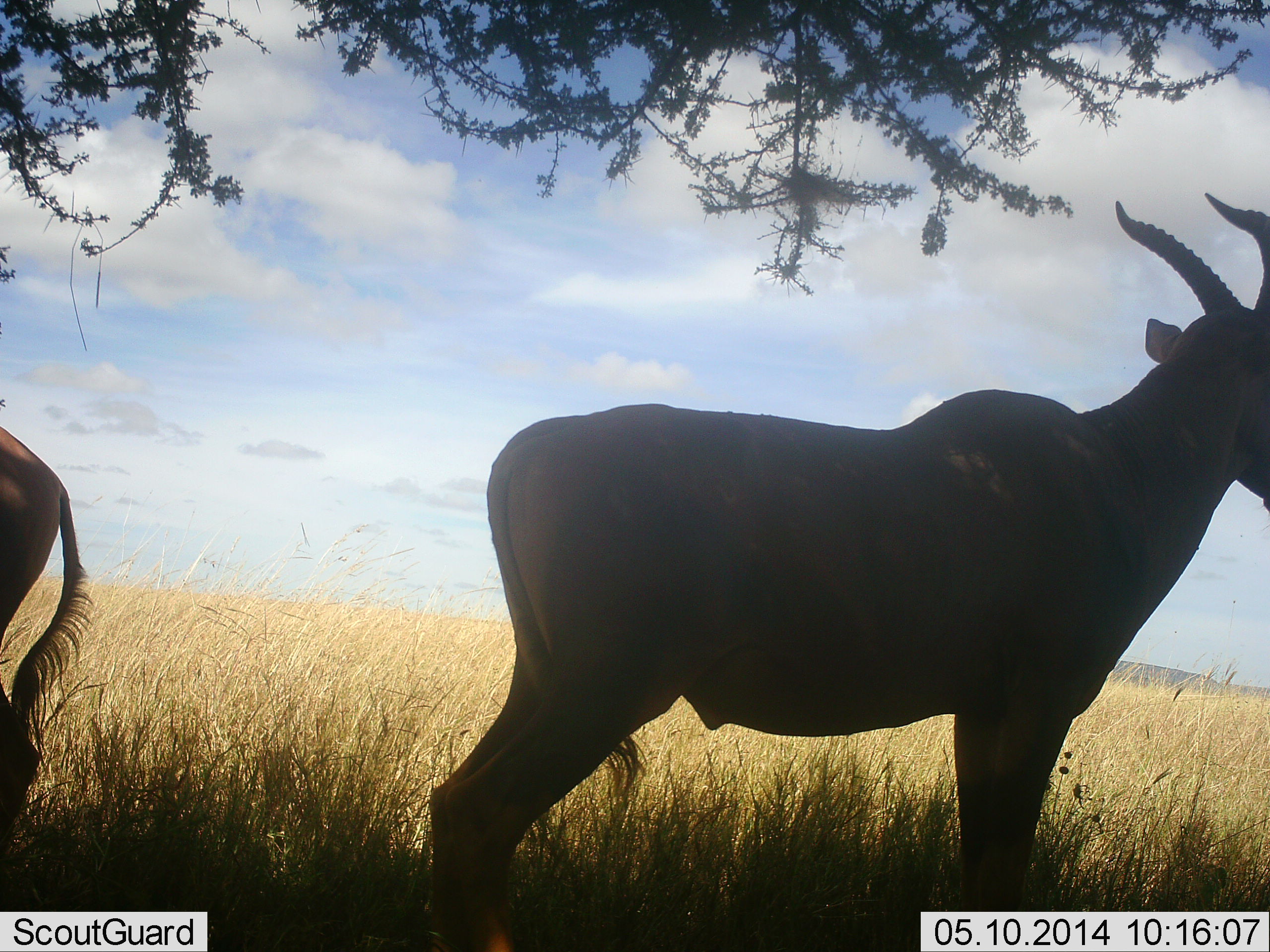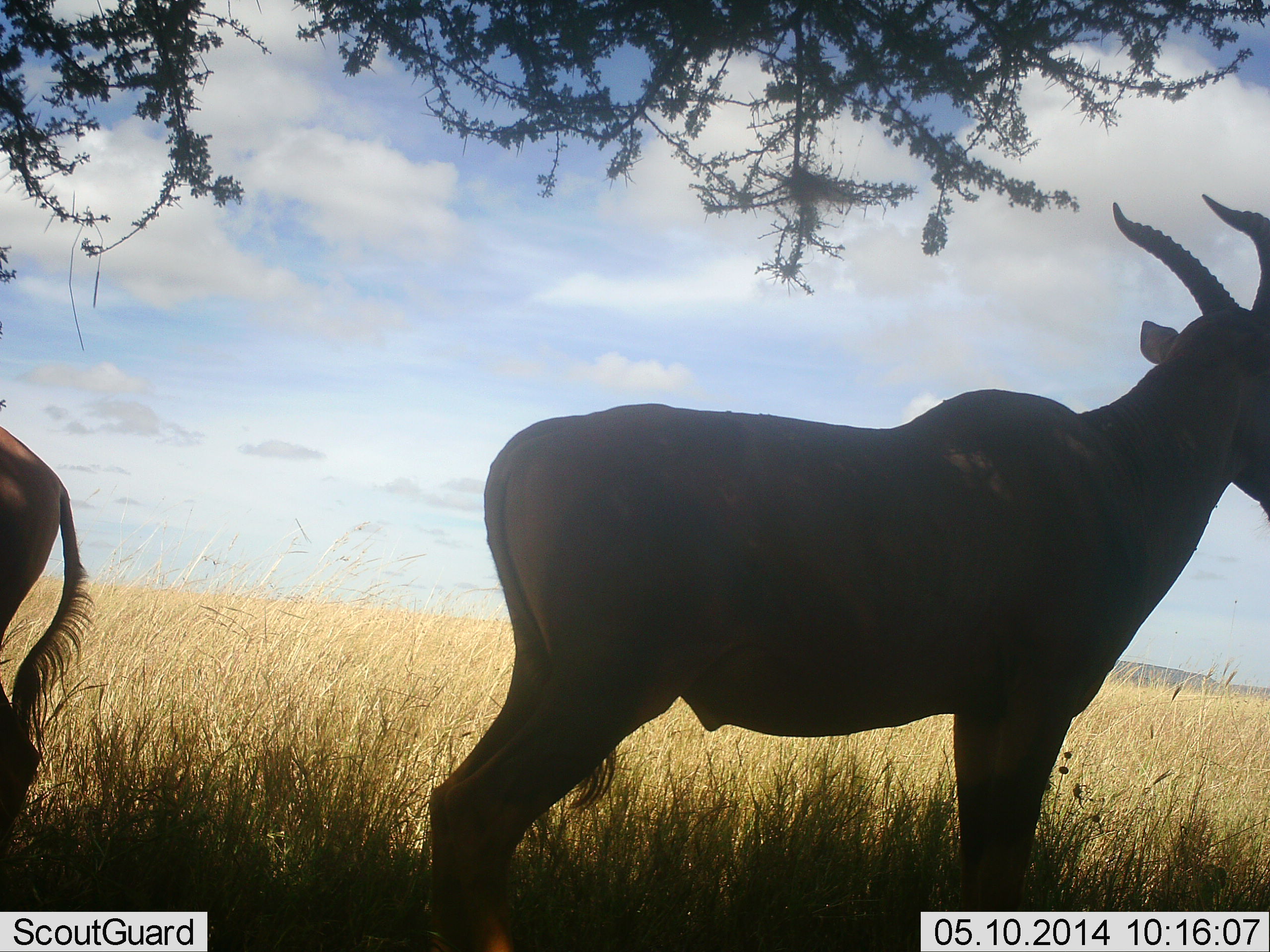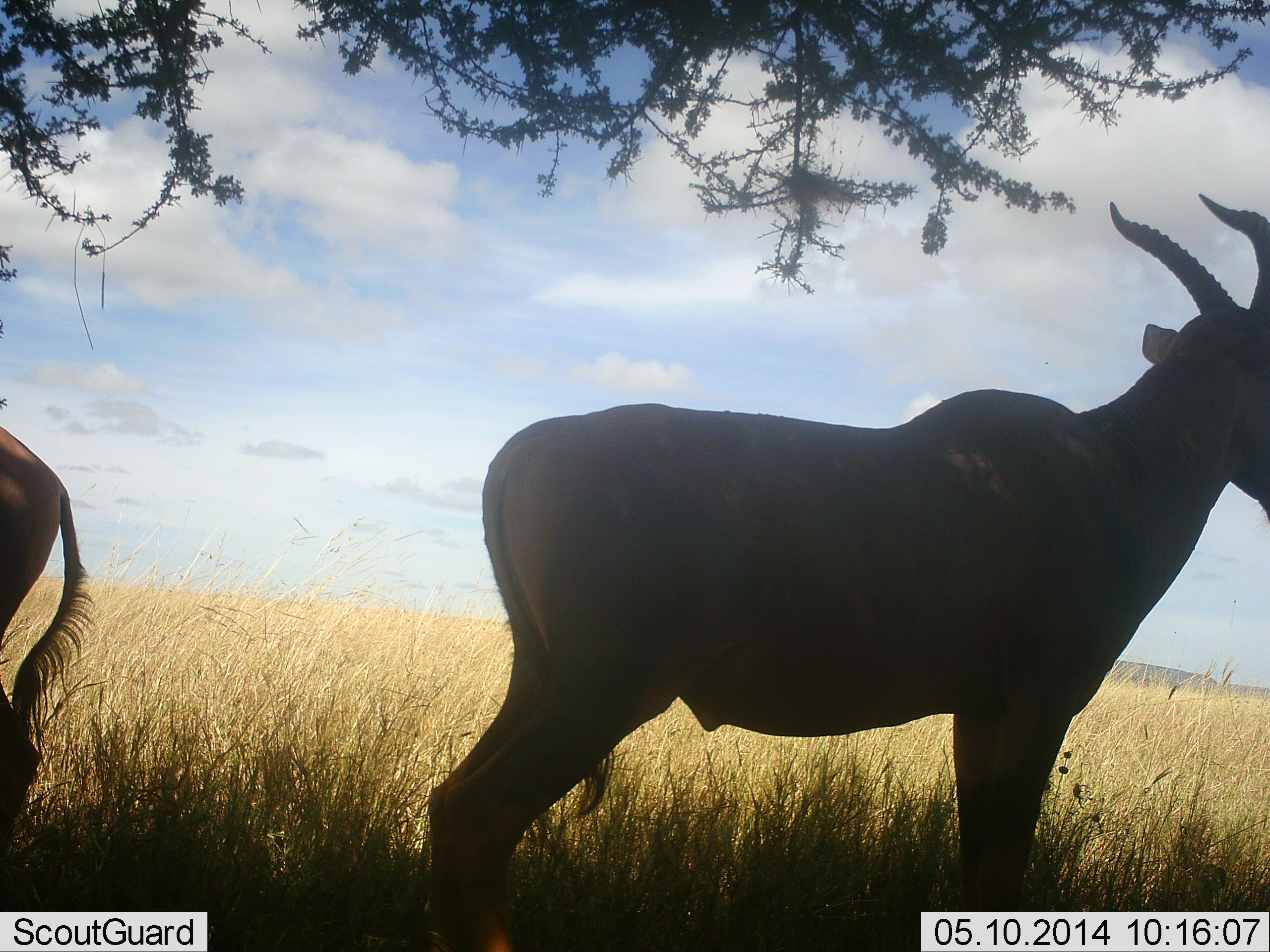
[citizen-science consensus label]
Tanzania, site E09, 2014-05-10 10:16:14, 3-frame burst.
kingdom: Animalia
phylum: Chordata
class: Mammalia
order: Artiodactyla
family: Bovidae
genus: Alcelaphus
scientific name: Alcelaphus buselaphus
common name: hartebeest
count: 2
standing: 100%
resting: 0%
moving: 0%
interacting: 0%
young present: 0%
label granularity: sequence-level